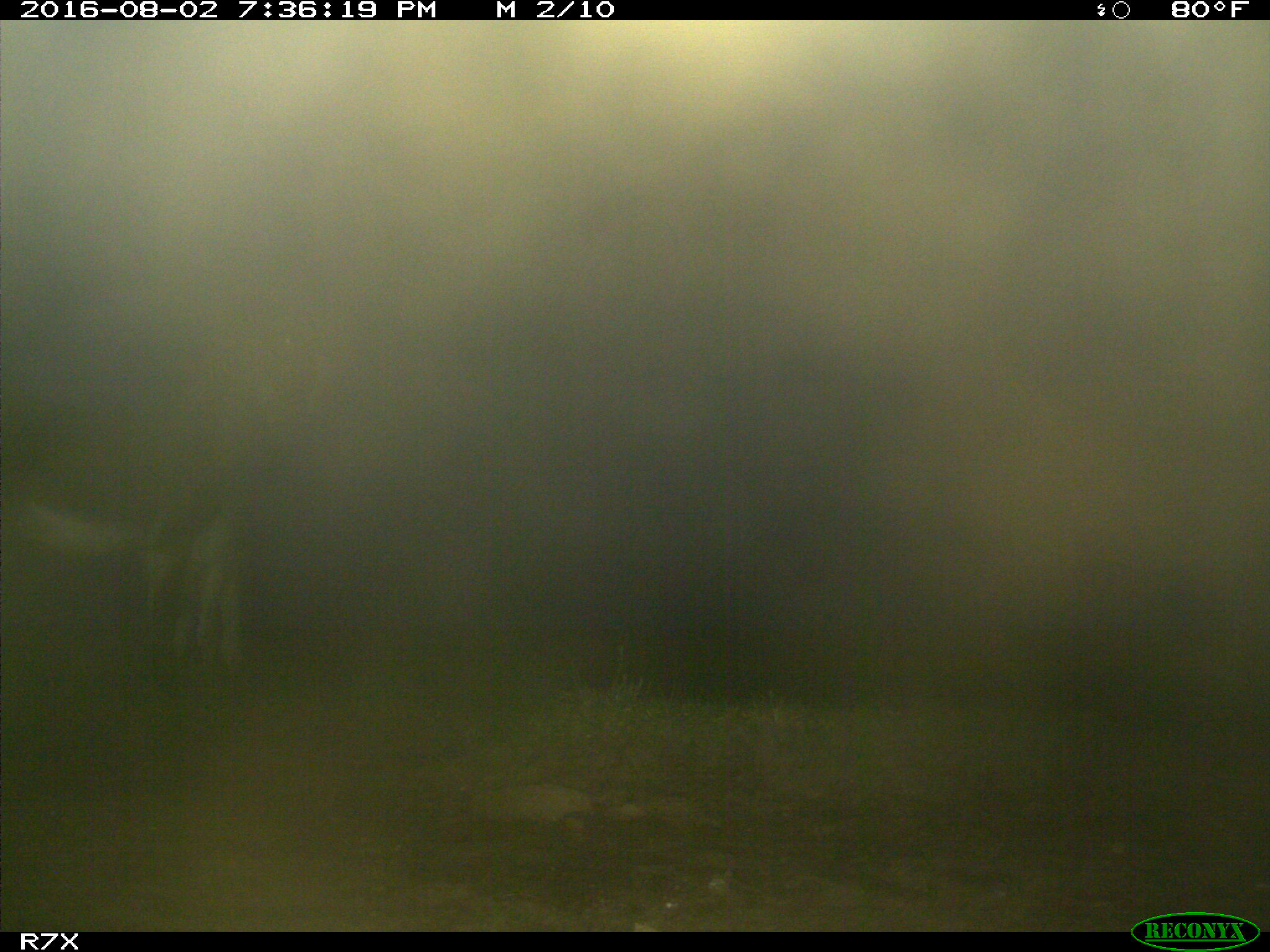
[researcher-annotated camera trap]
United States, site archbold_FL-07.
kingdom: Animalia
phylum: Chordata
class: Mammalia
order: Artiodactyla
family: Bovidae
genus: Bos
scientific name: Bos taurus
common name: domestic cow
Bos taurus (domestic cow).